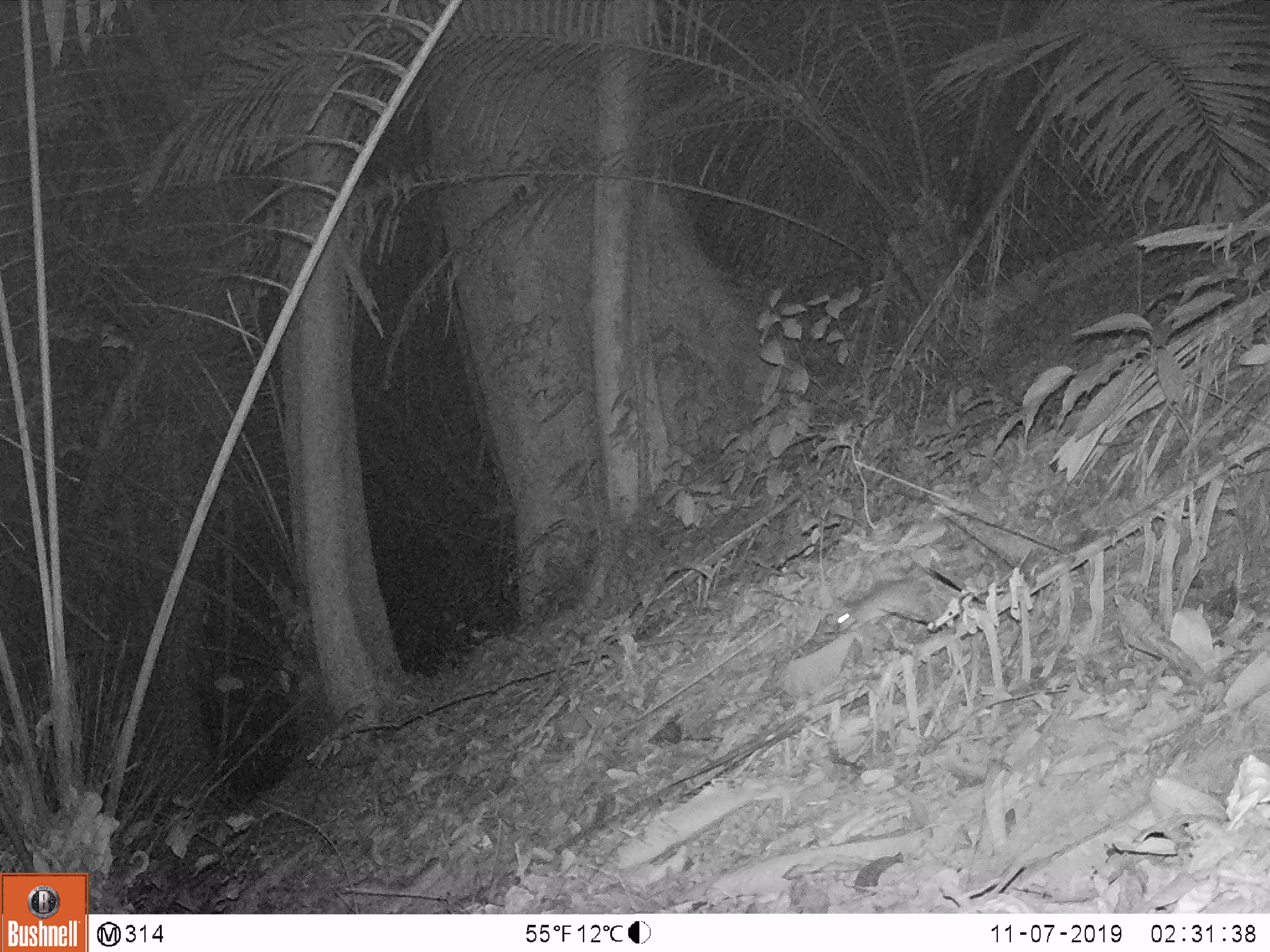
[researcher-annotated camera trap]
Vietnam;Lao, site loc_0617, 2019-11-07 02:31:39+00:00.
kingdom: Animalia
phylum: Chordata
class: Mammalia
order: Rodentia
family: Muridae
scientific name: Muridae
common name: old-world mice and rats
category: unidentified murid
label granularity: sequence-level